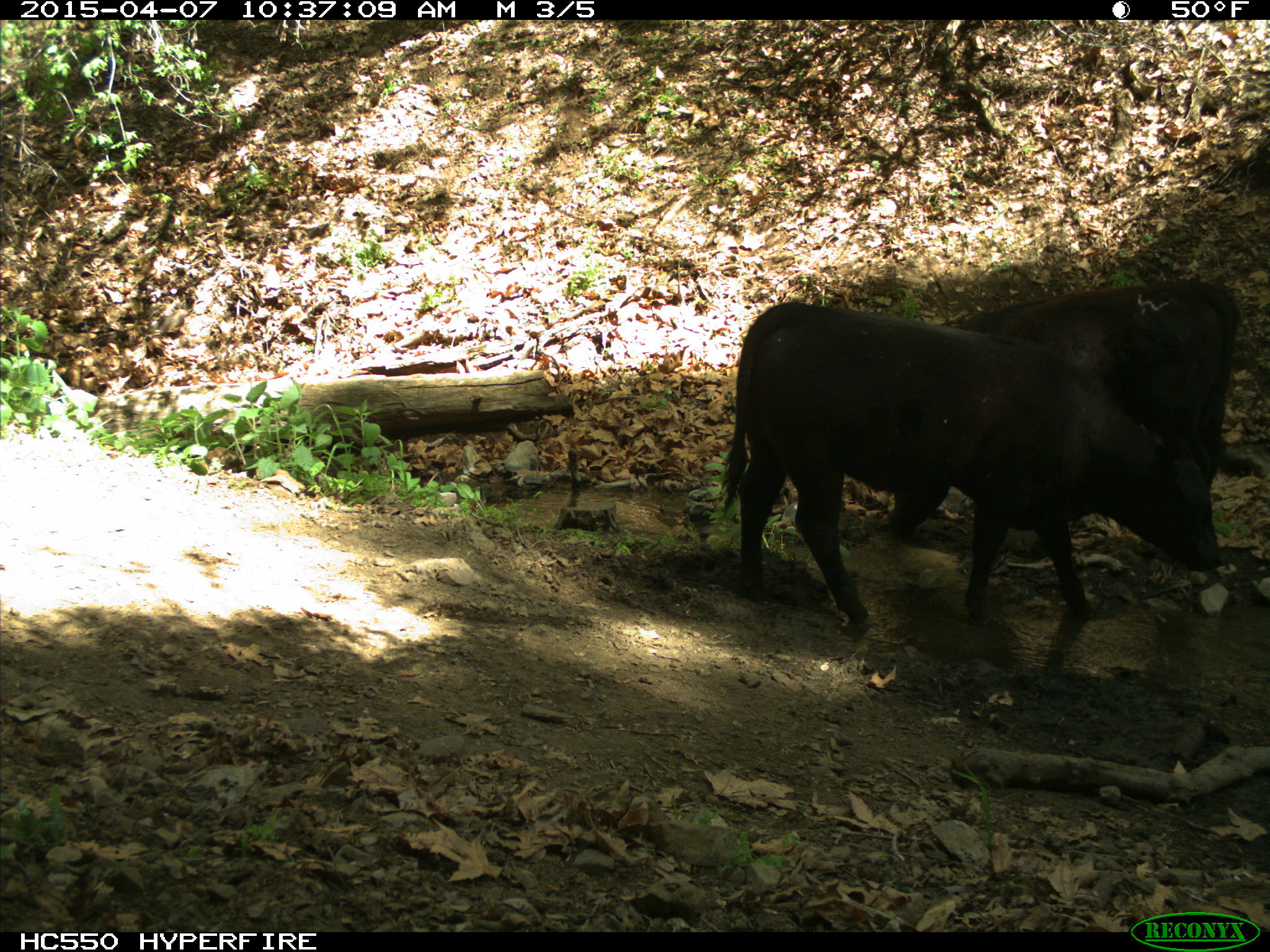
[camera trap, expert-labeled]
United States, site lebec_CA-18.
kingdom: Animalia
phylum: Chordata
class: Mammalia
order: Artiodactyla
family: Bovidae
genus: Bos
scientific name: Bos taurus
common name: domestic cow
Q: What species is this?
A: Bos taurus (domestic cow).